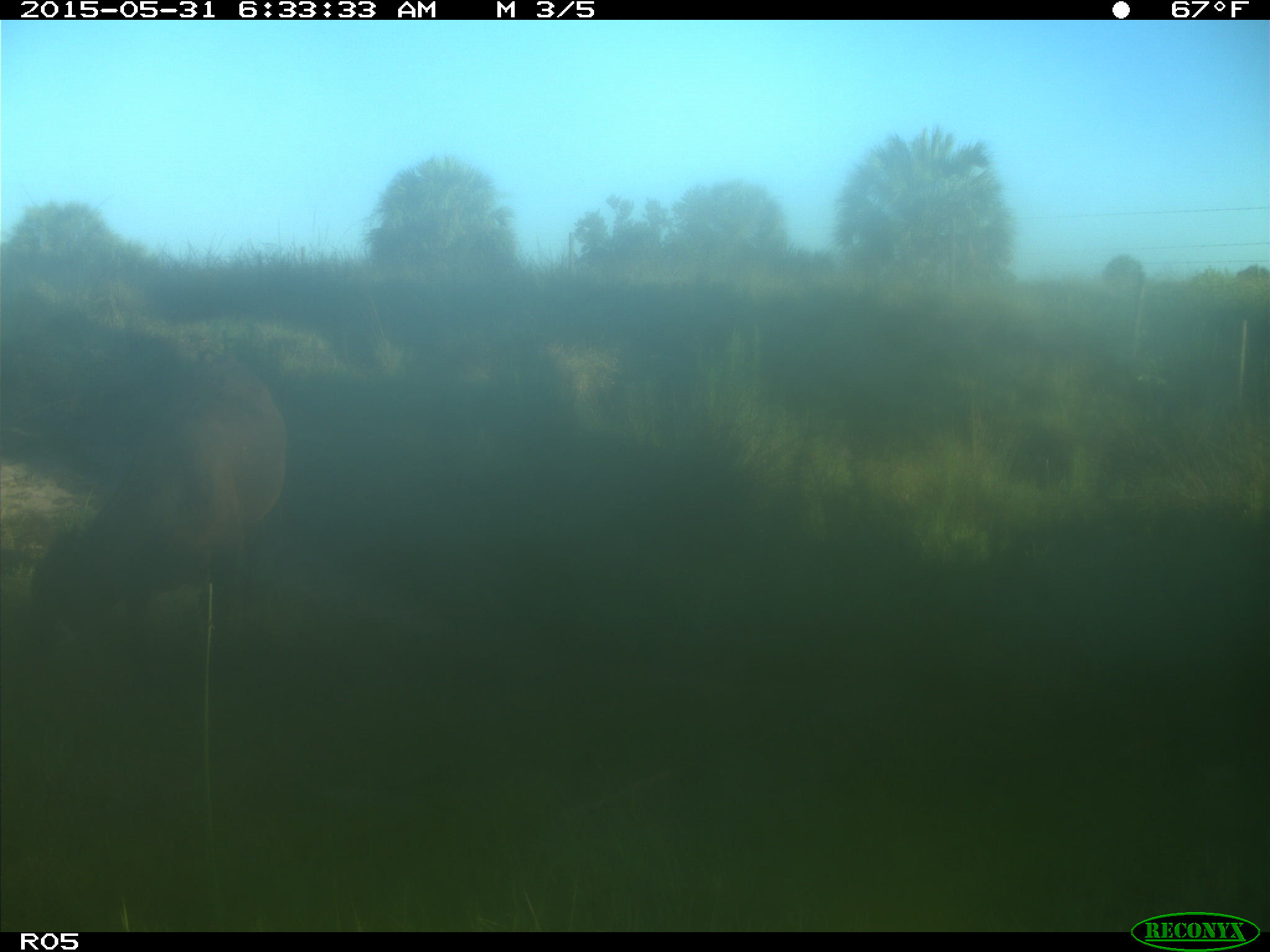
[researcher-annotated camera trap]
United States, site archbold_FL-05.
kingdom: Animalia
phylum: Chordata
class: Mammalia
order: Artiodactyla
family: Bovidae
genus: Bos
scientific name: Bos taurus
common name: domestic cow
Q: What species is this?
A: Bos taurus (domestic cow).